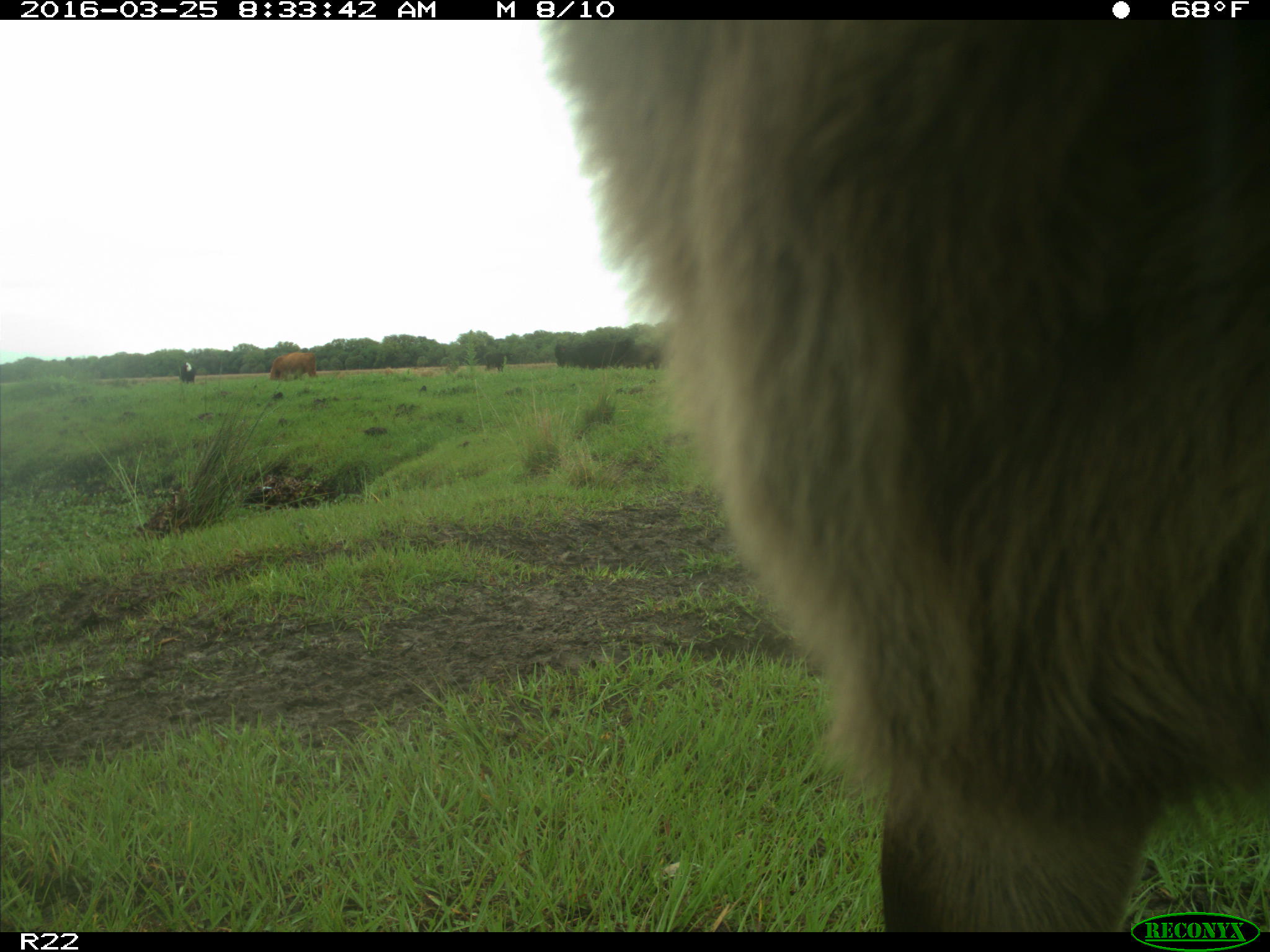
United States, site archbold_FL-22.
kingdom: Animalia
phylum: Chordata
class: Mammalia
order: Artiodactyla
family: Bovidae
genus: Bos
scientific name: Bos taurus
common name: domestic cow